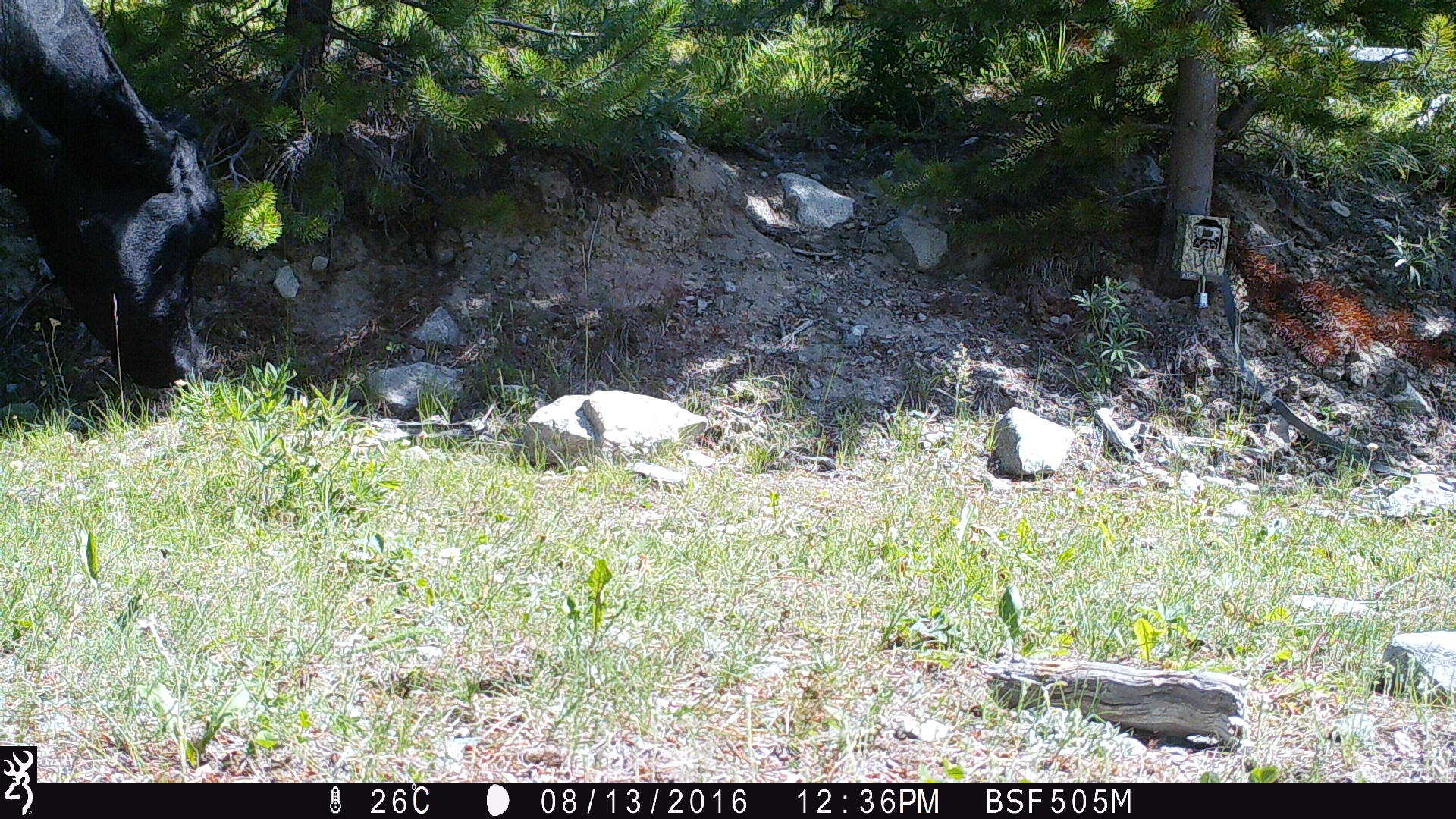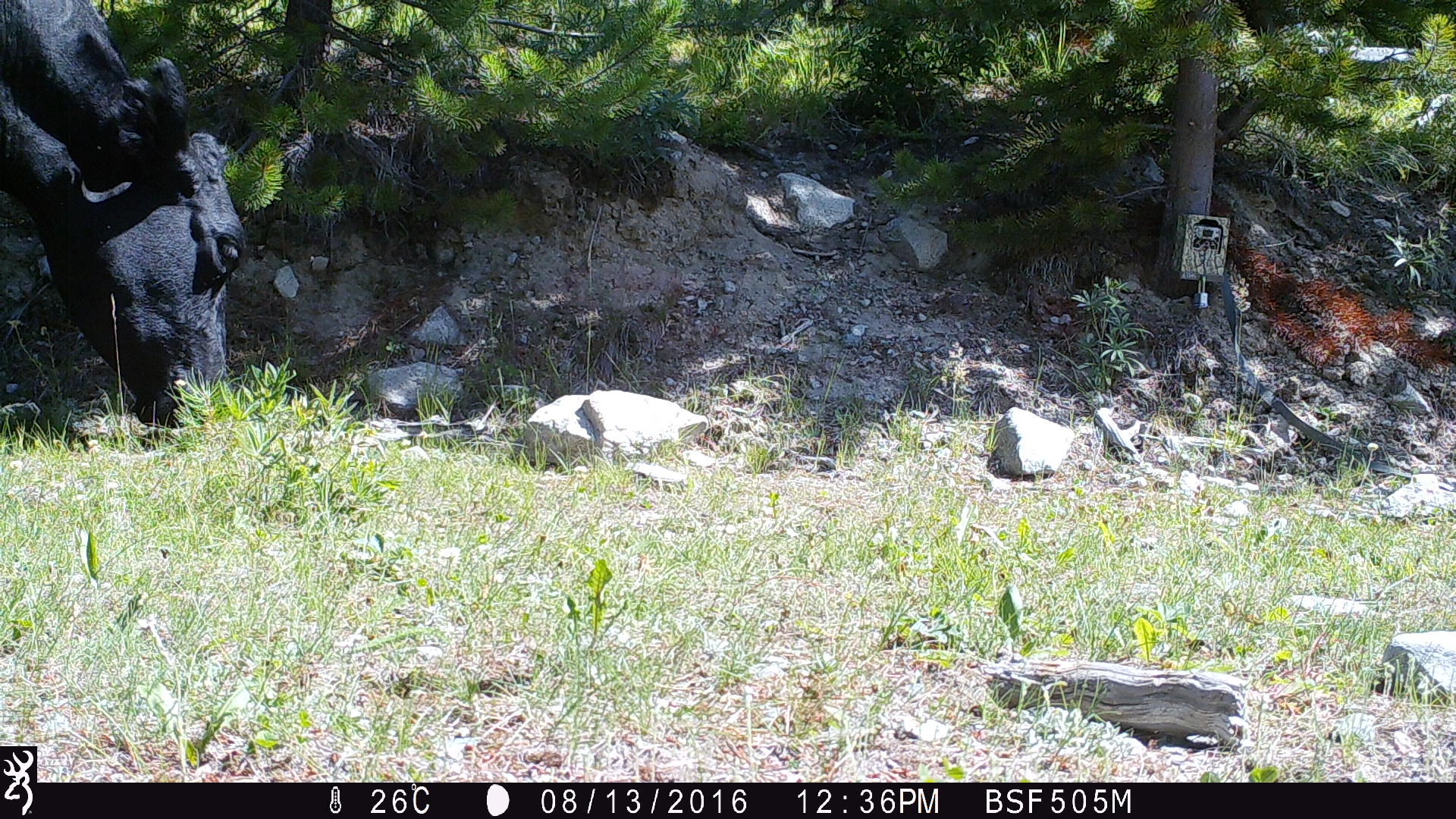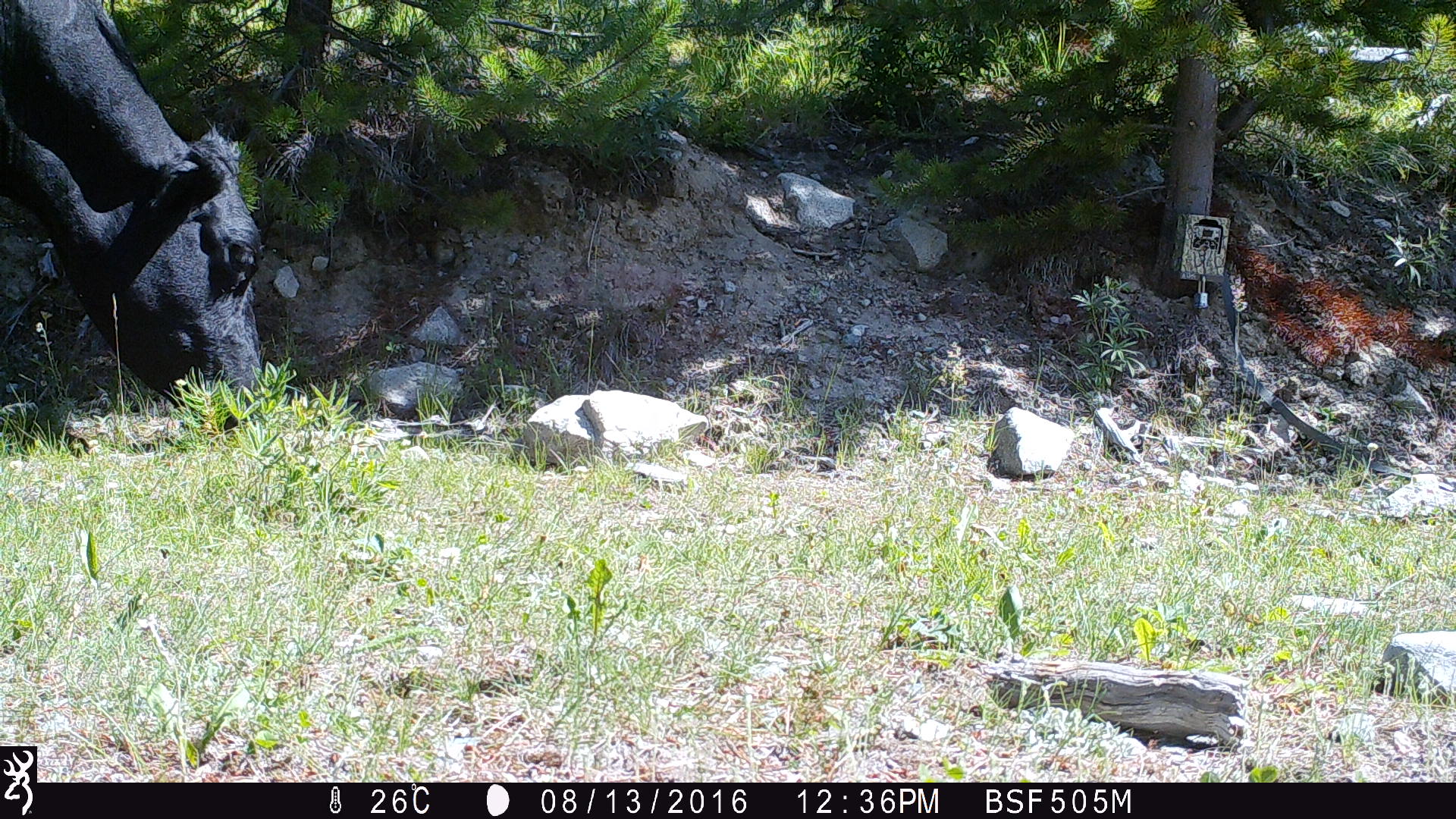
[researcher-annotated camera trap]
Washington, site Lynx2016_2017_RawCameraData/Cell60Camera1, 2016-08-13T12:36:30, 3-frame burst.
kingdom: Animalia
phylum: Chordata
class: Mammalia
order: Artiodactyla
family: Bovidae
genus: Bos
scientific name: Bos taurus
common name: domestic cattle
Domestic cattle (Bos taurus). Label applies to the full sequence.